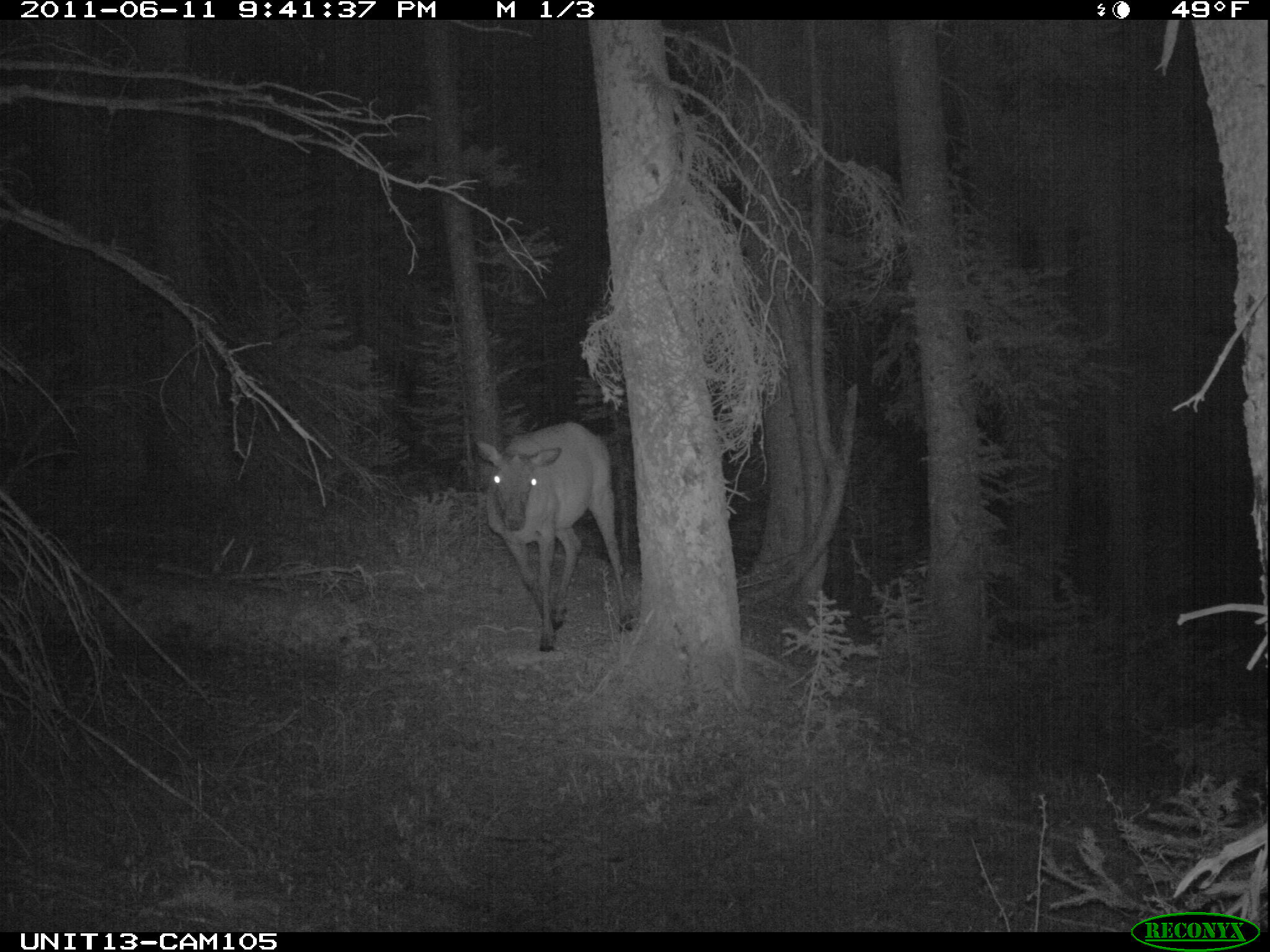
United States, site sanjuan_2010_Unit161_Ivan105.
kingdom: Animalia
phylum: Chordata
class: Mammalia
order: Artiodactyla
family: Cervidae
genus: Cervus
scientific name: Cervus elaphus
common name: red deer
Cervus elaphus (red deer).